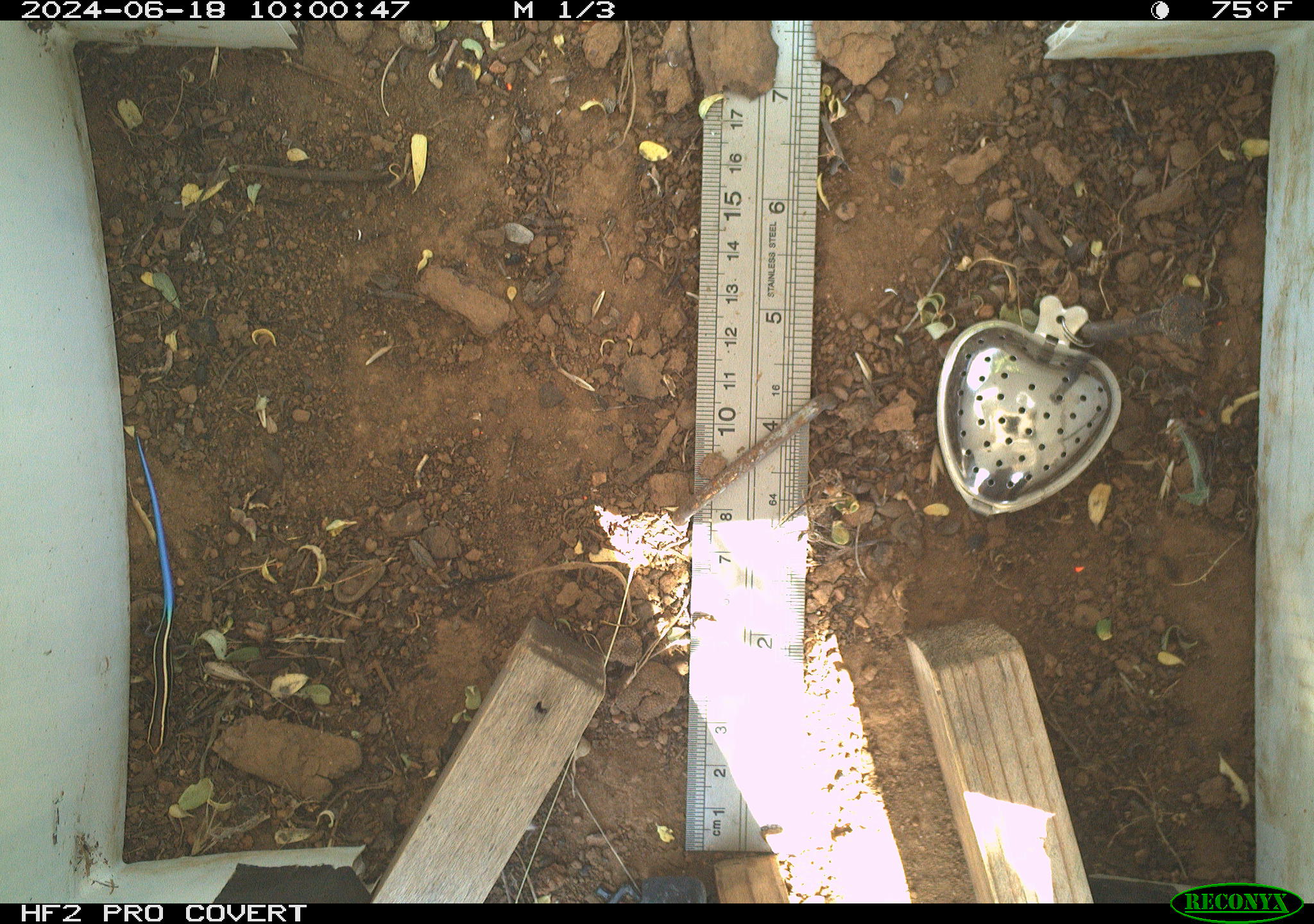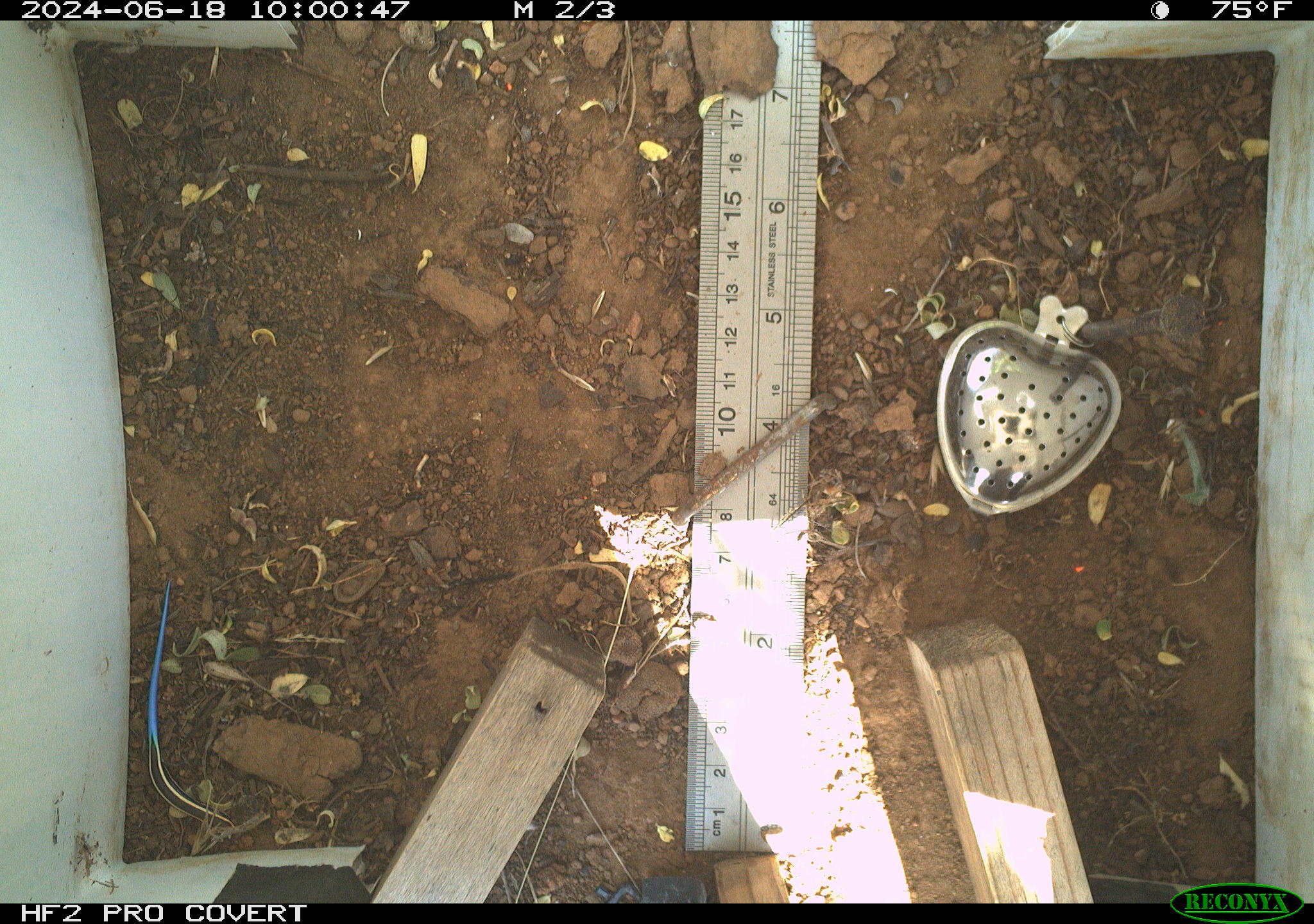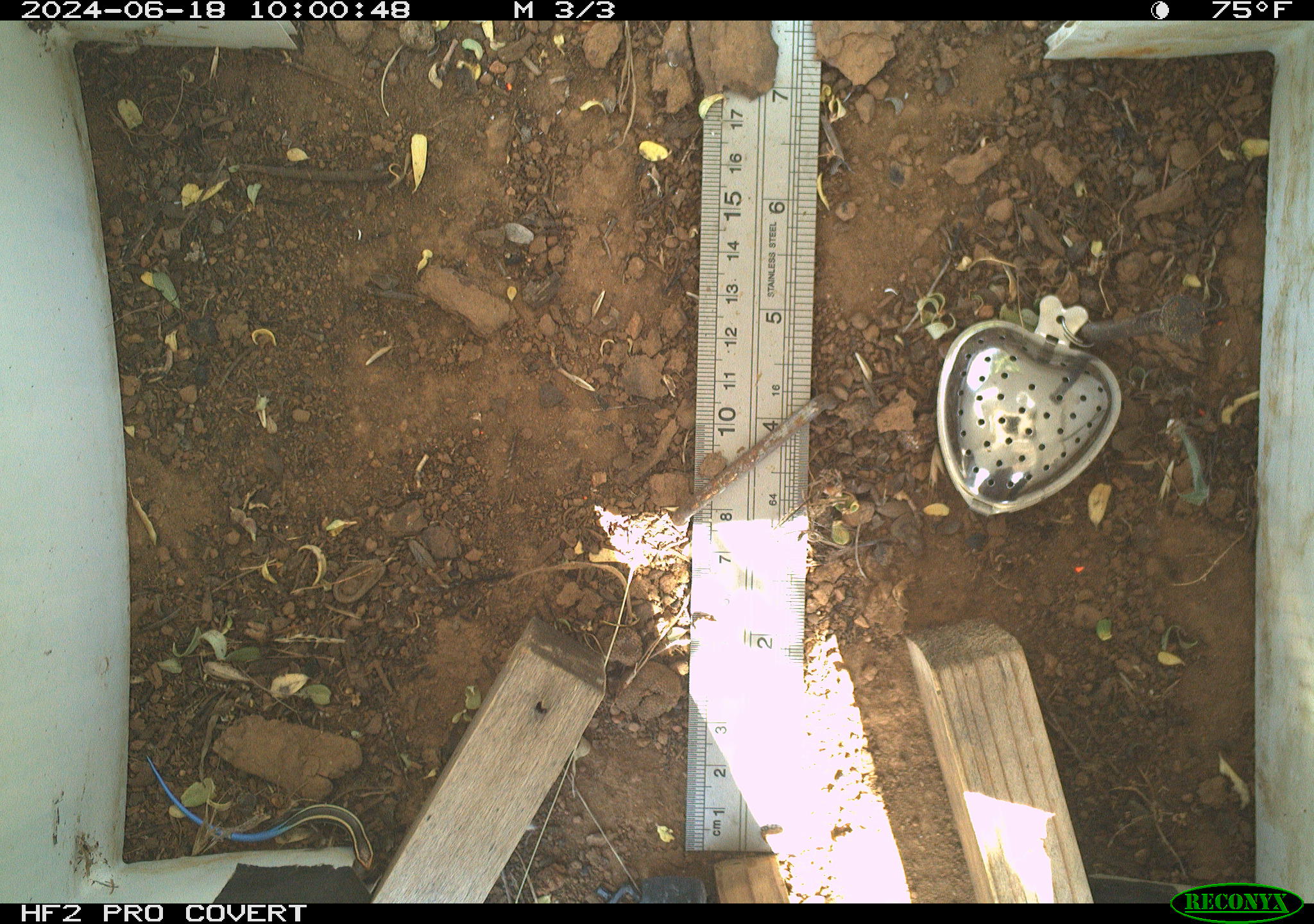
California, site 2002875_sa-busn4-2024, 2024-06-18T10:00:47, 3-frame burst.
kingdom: Animalia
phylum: Chordata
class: Reptilia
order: Squamata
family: Scincidae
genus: Plestiodon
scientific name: Plestiodon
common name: blue-tailed skinks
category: plestiodon species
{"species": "plestiodon species (blue-tailed skinks) (Plestiodon)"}